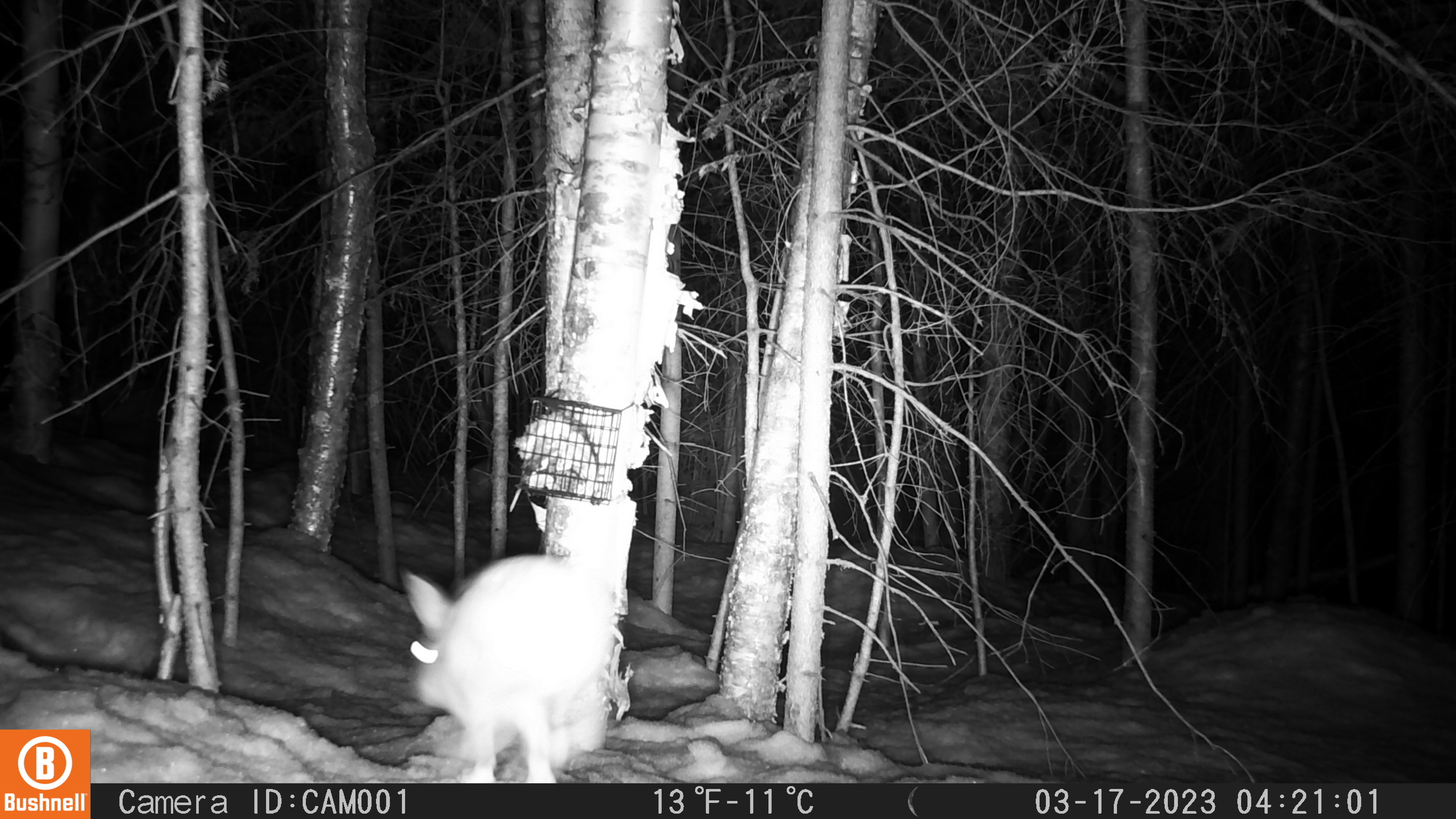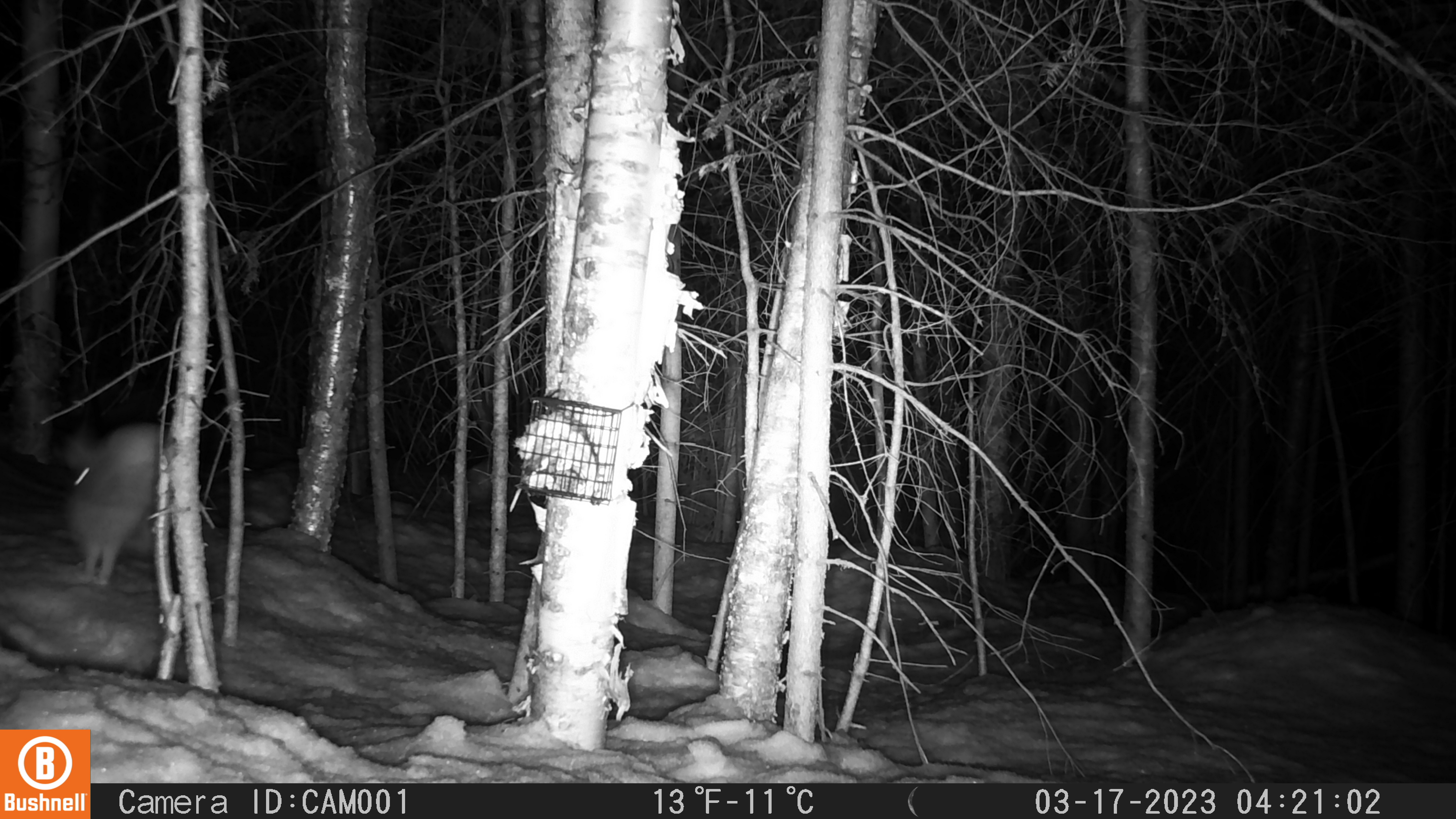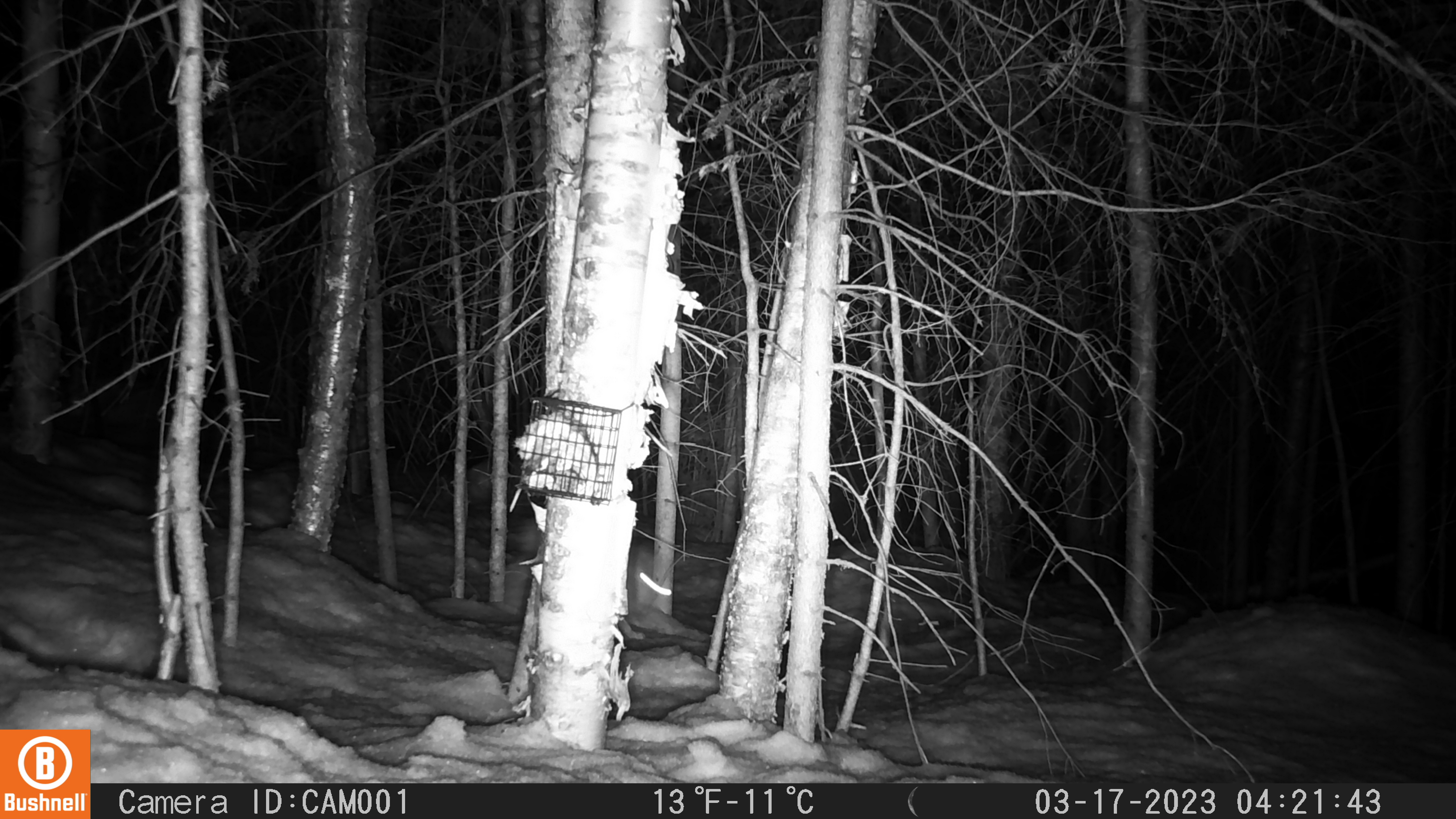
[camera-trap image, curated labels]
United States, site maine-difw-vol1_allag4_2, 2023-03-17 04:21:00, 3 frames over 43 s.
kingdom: Animalia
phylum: Chordata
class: Mammalia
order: Lagomorpha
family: Leporidae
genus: Lepus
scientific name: Lepus americanus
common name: snowshoe hare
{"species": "snowshoe hare (Lepus americanus)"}